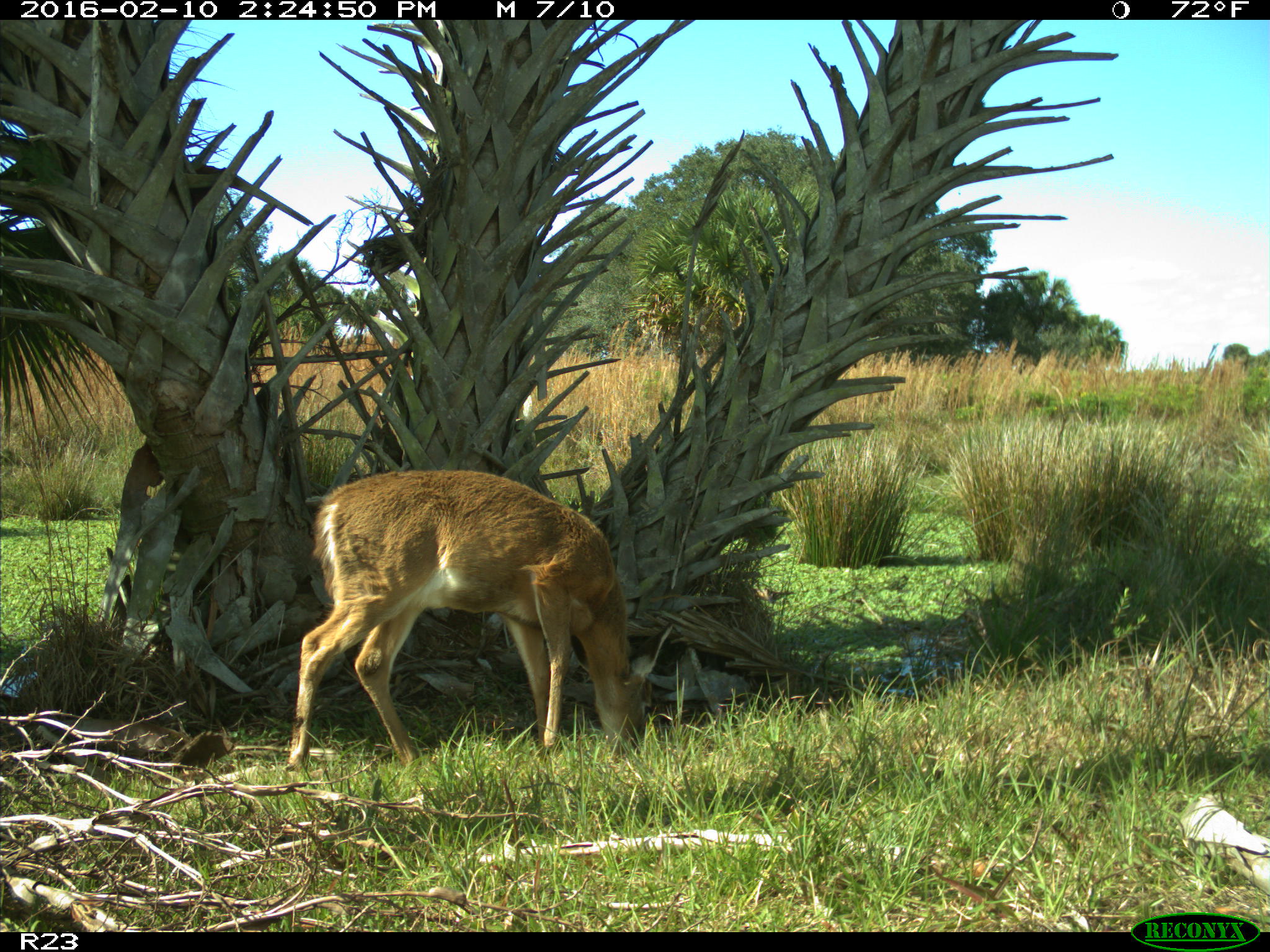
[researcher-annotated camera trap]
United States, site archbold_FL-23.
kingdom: Animalia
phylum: Chordata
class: Mammalia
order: Artiodactyla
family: Cervidae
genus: Odocoileus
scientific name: Odocoileus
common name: deer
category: unidentified deer